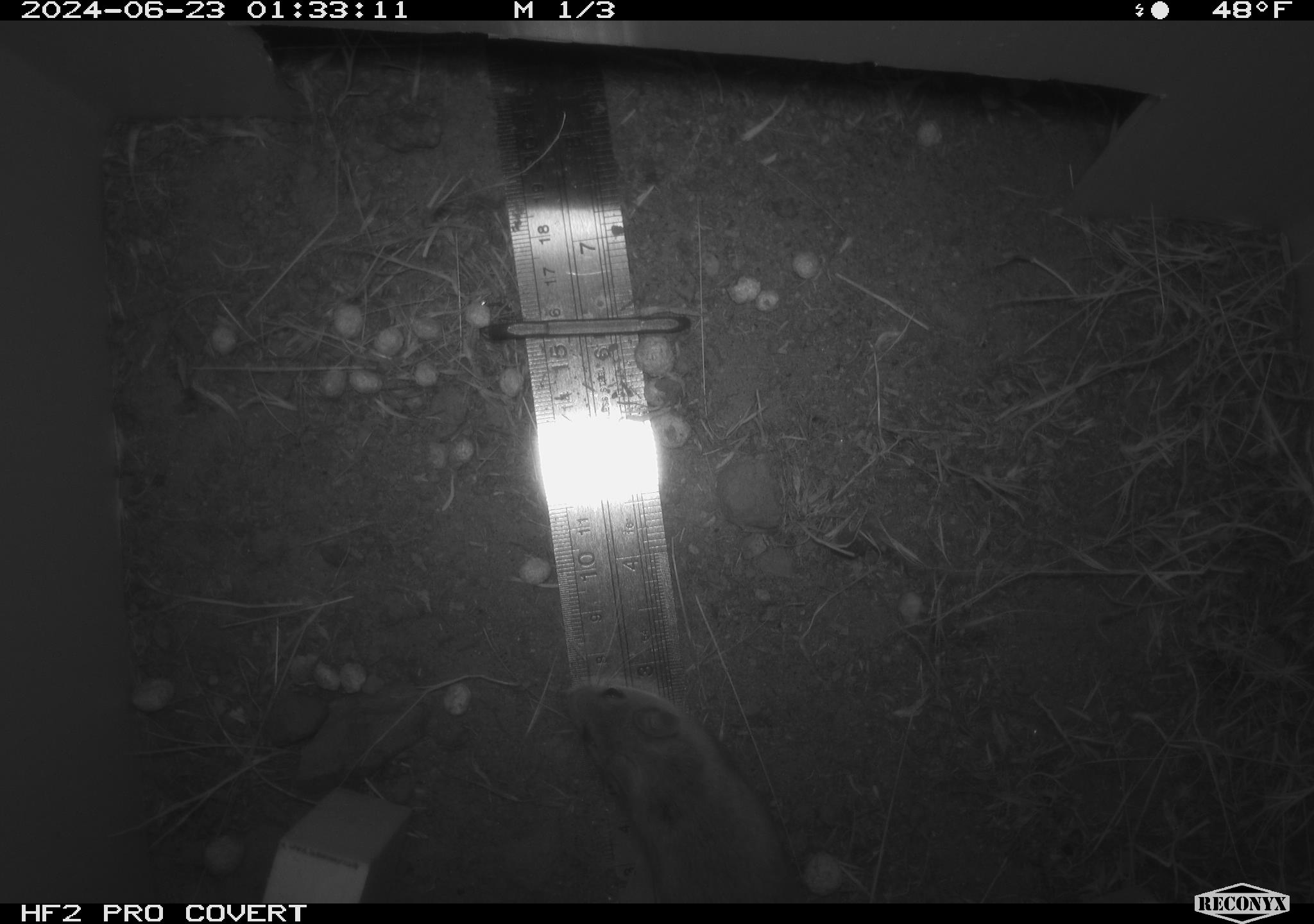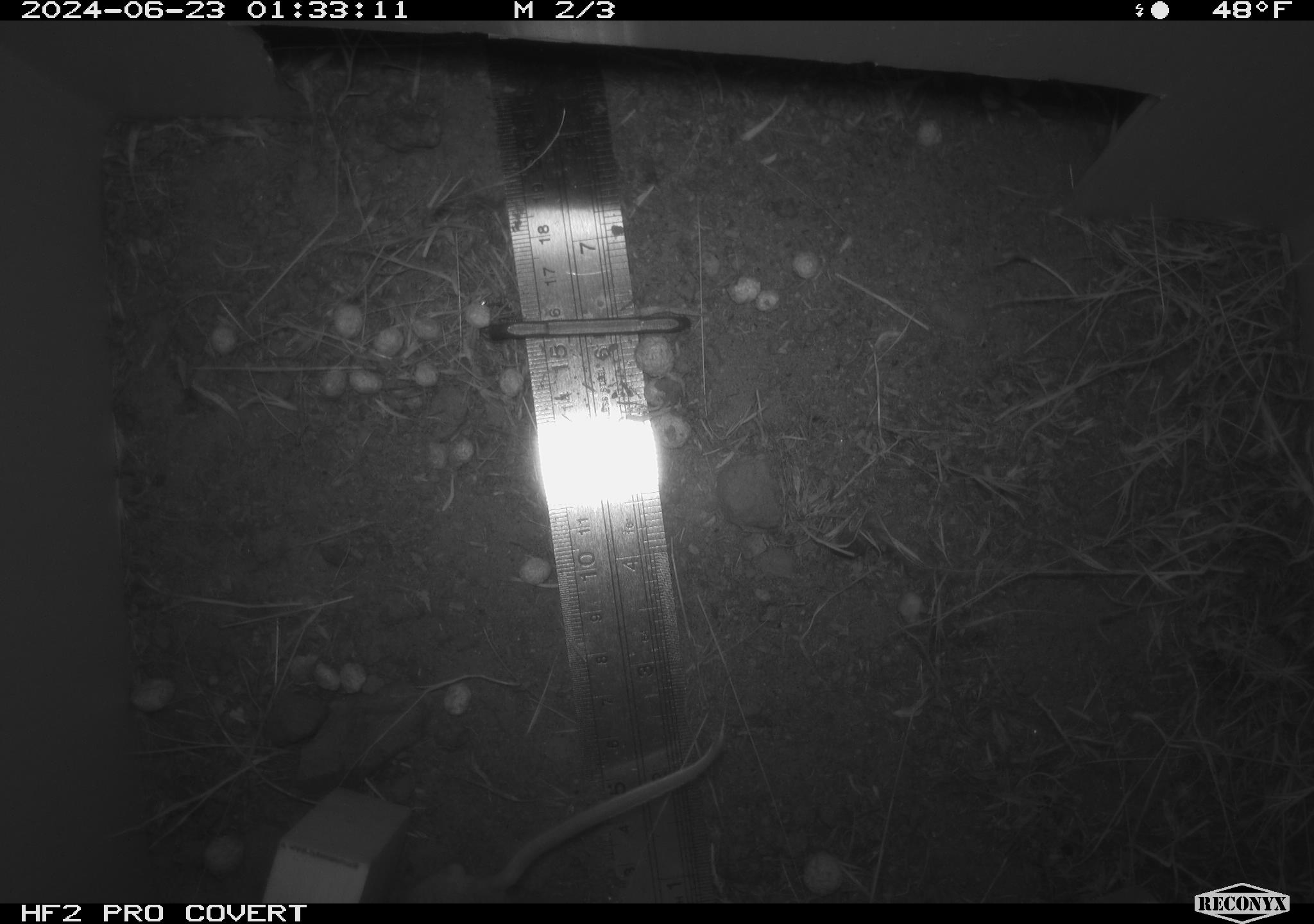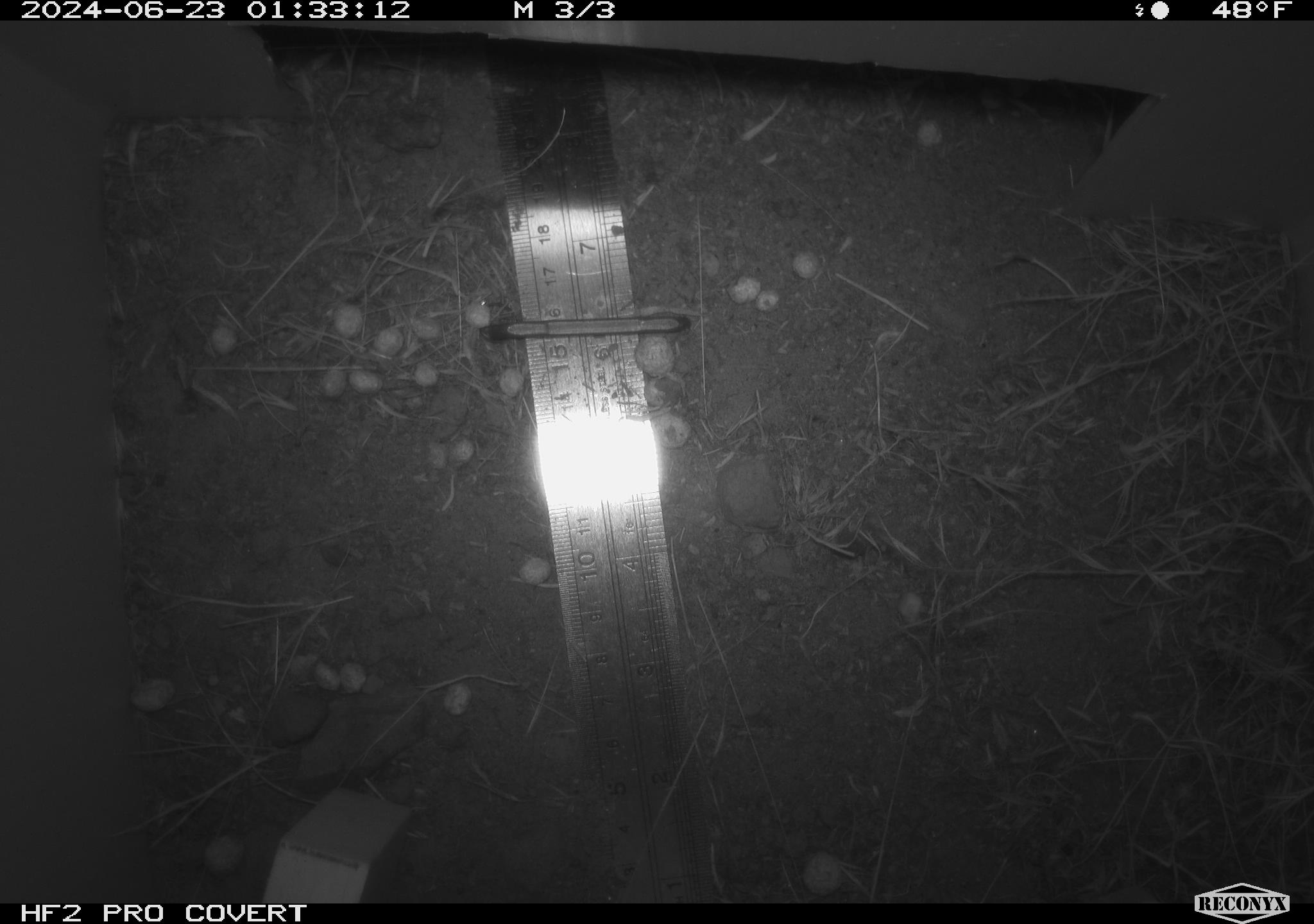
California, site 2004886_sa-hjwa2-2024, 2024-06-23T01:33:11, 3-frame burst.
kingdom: Animalia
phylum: Chordata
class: Mammalia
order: Rodentia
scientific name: Rodentia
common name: rodent